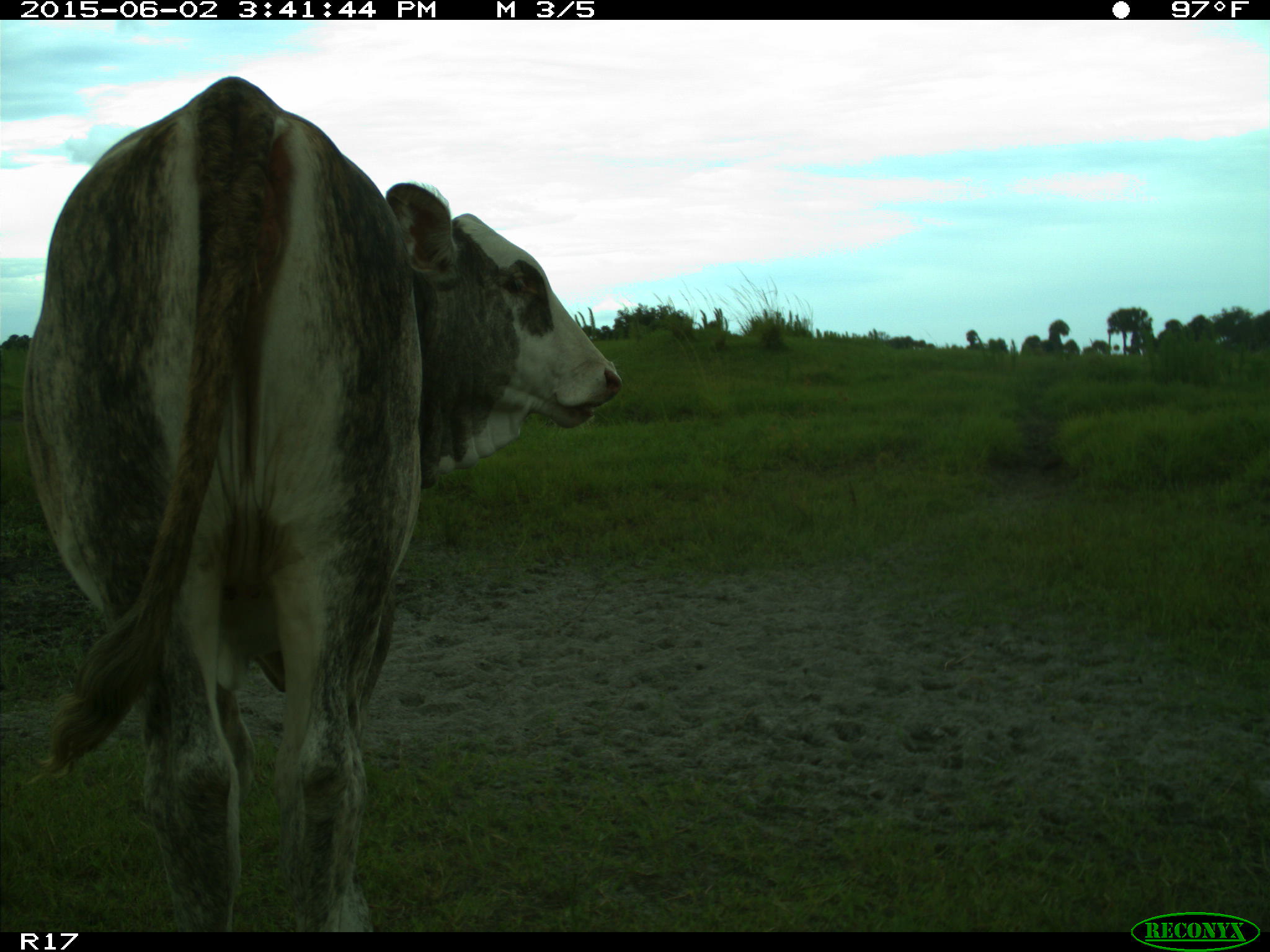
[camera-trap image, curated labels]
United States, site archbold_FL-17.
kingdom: Animalia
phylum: Chordata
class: Mammalia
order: Artiodactyla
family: Bovidae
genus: Bos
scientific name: Bos taurus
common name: domestic cow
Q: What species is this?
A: Bos taurus (domestic cow).